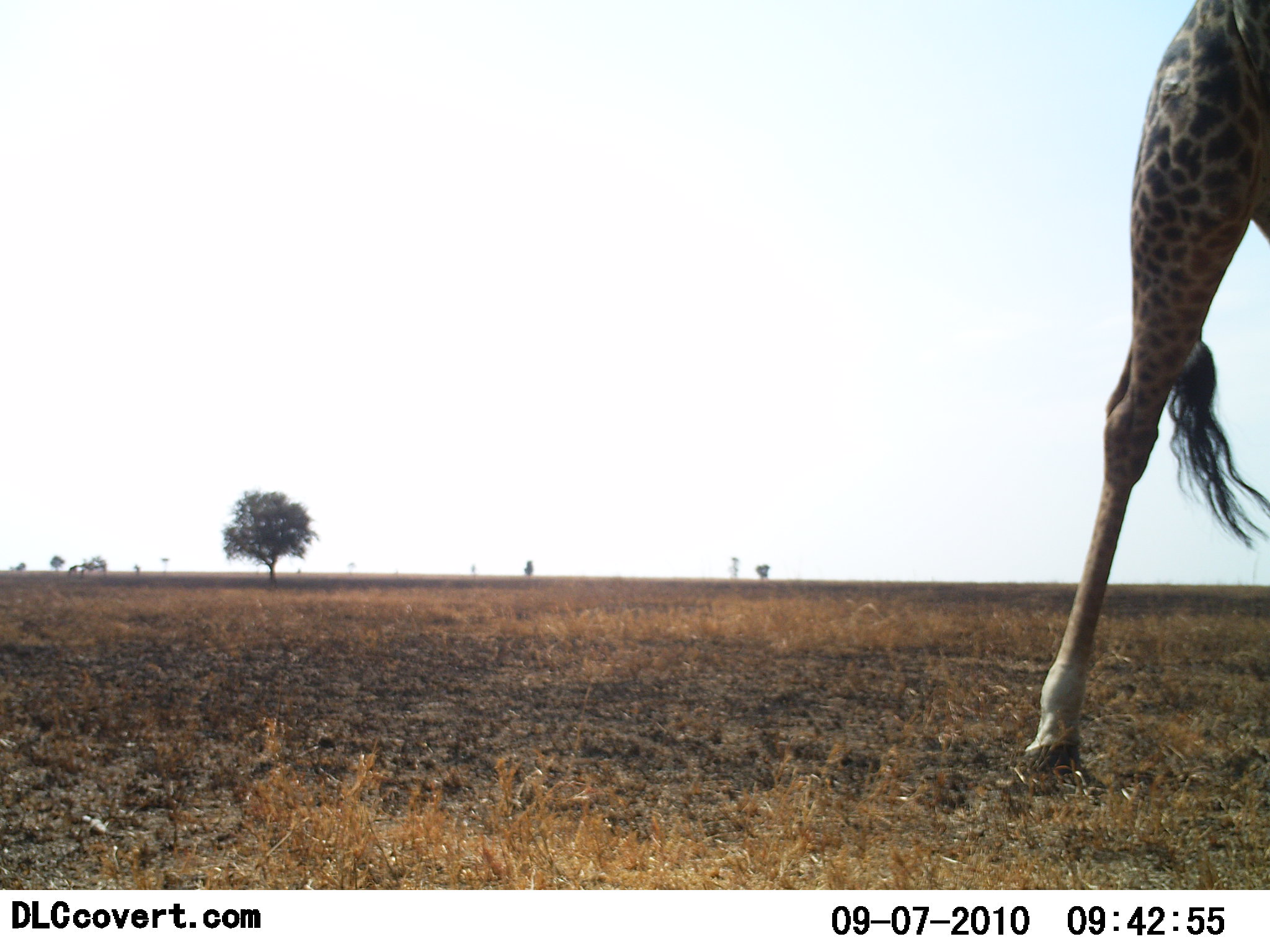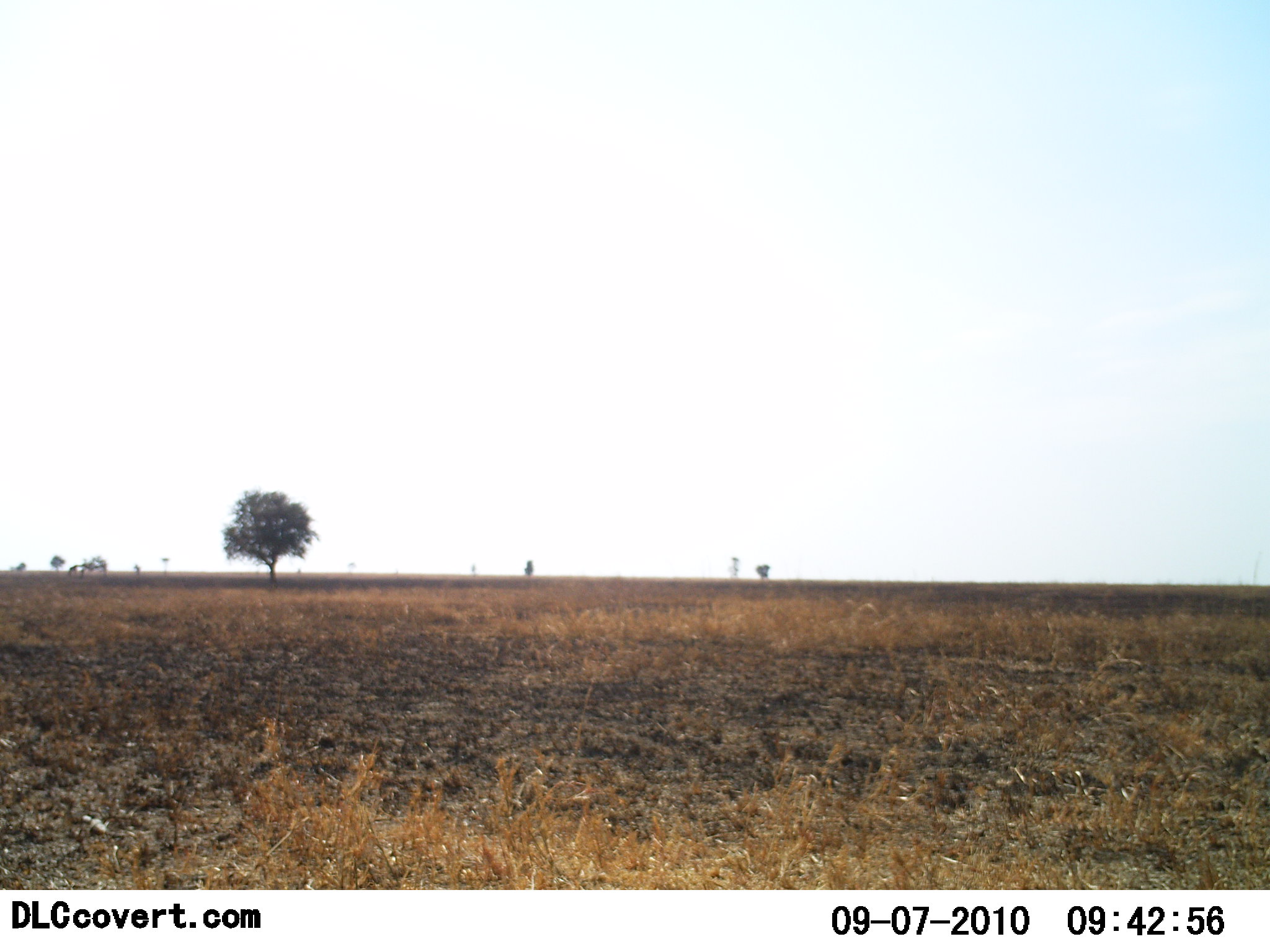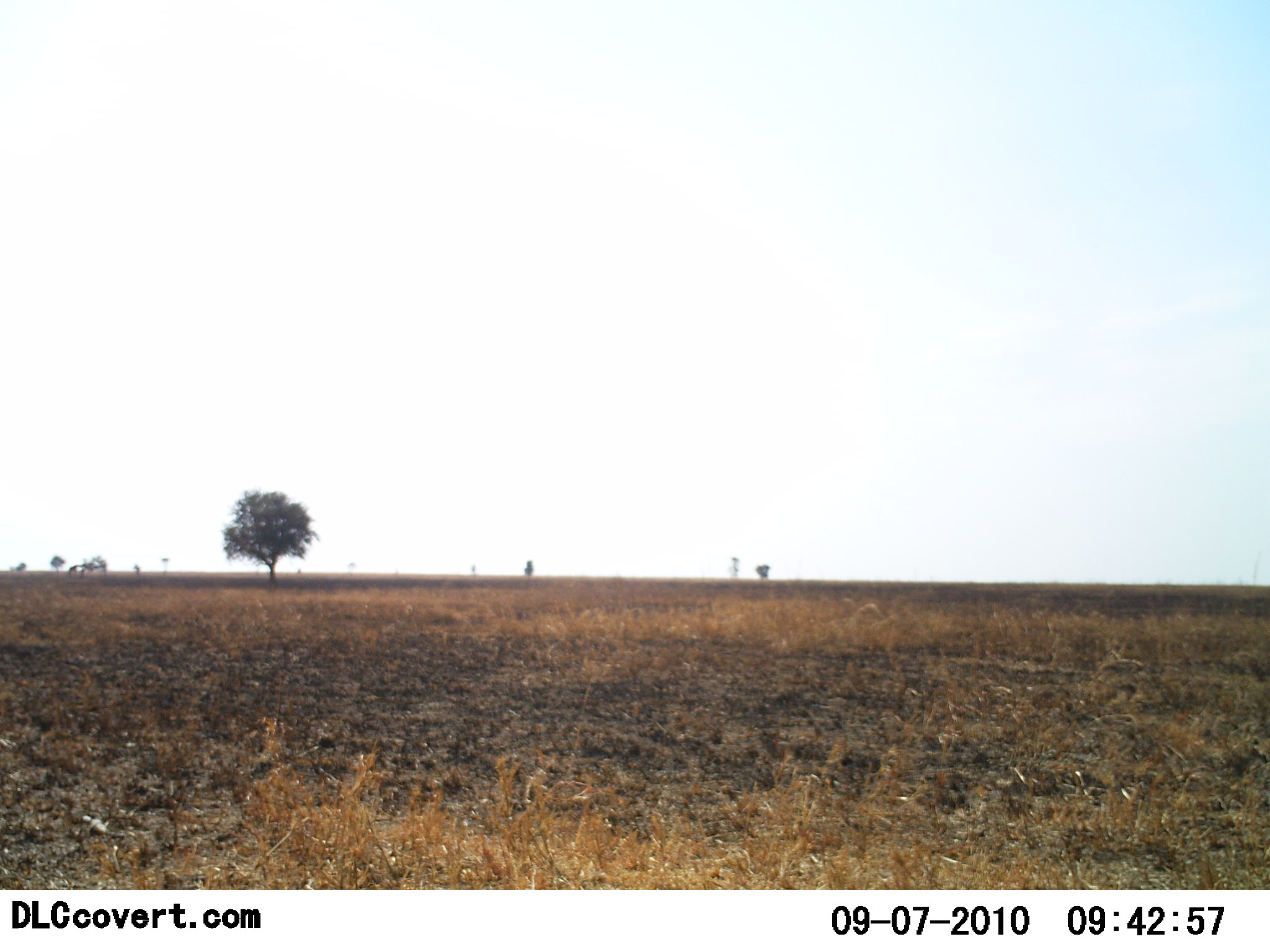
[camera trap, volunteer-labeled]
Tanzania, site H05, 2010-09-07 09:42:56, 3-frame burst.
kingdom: Animalia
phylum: Chordata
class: Mammalia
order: Artiodactyla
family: Giraffidae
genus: Giraffa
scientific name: Giraffa camelopardalis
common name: giraffe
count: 1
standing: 7%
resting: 0%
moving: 93%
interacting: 0%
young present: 0%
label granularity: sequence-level